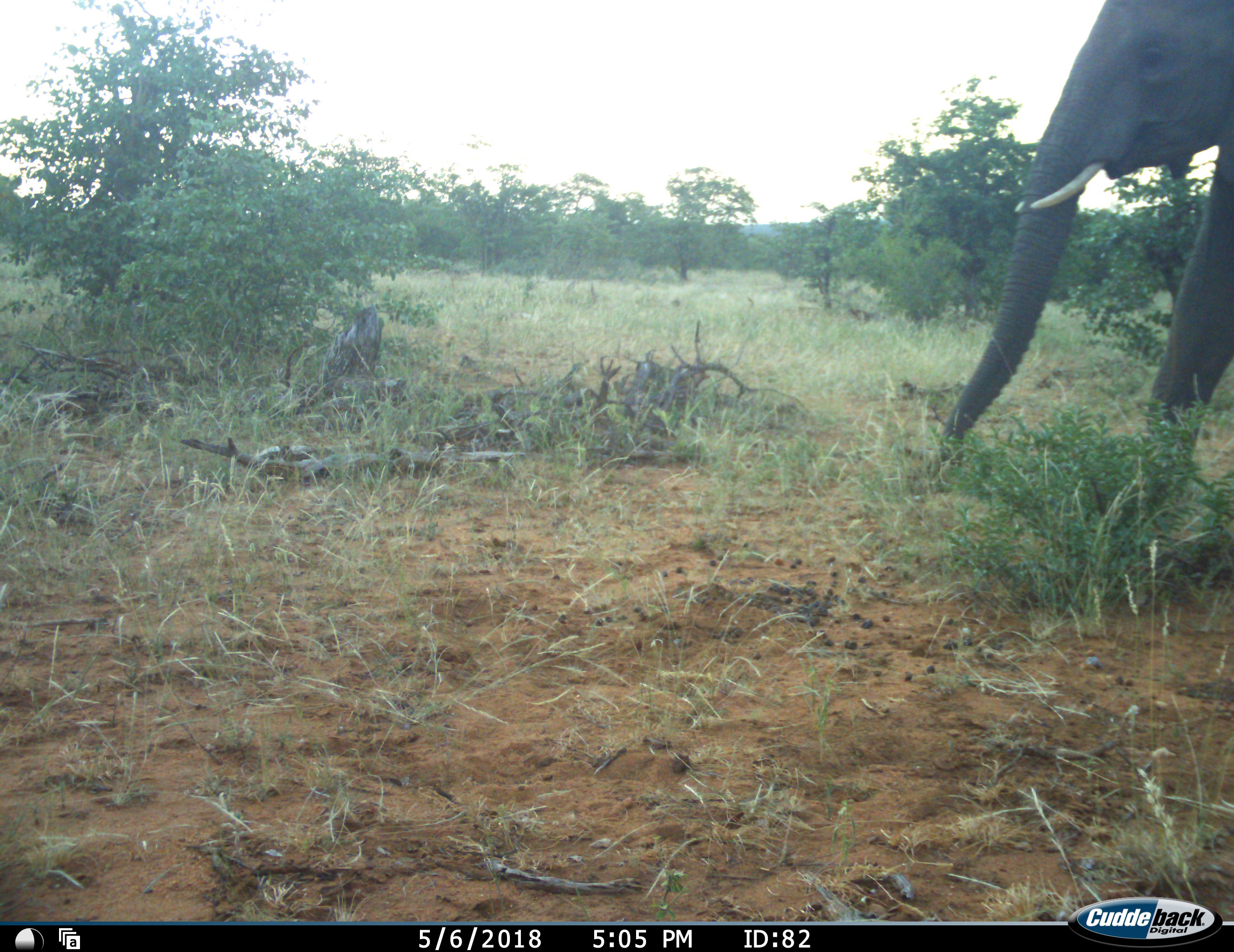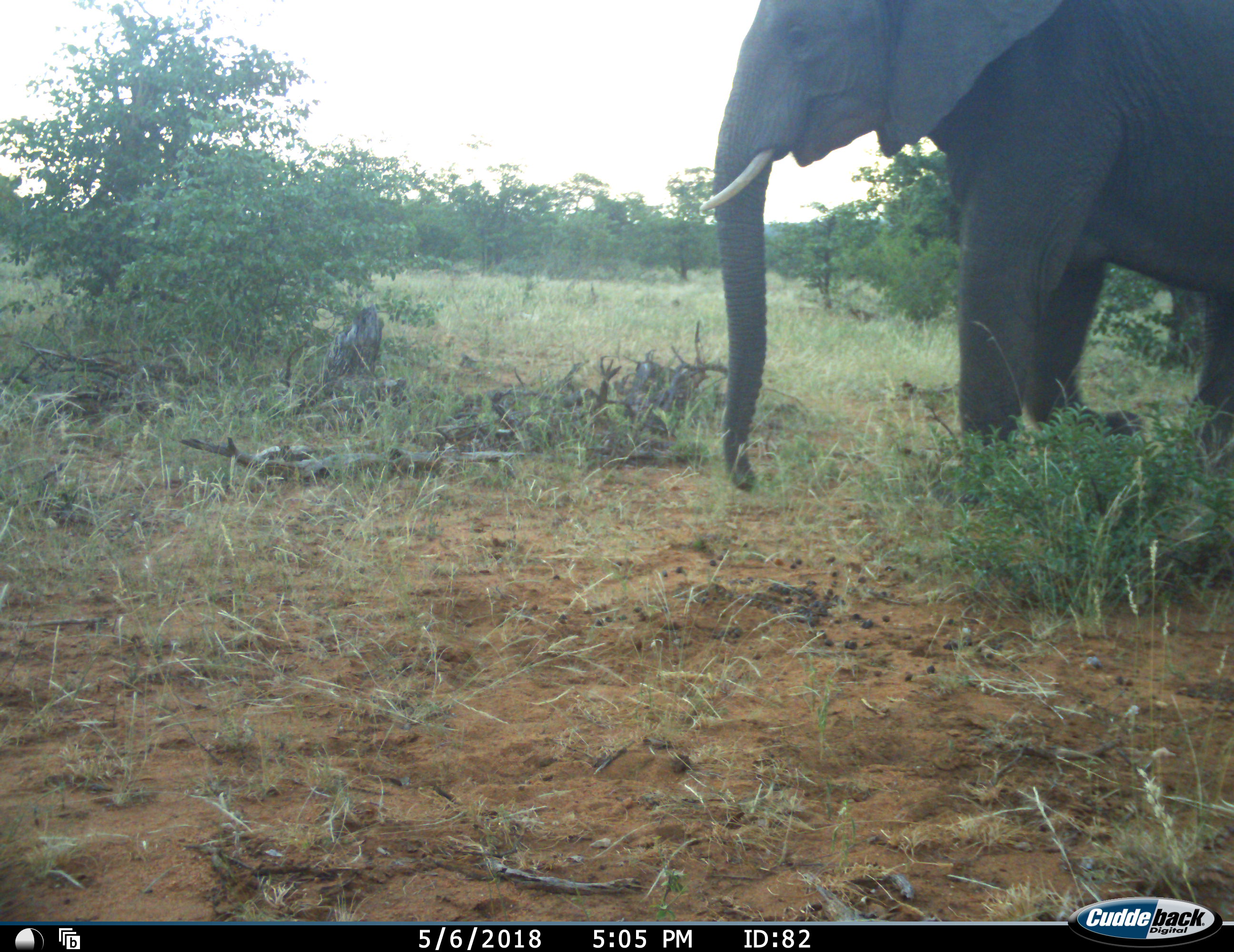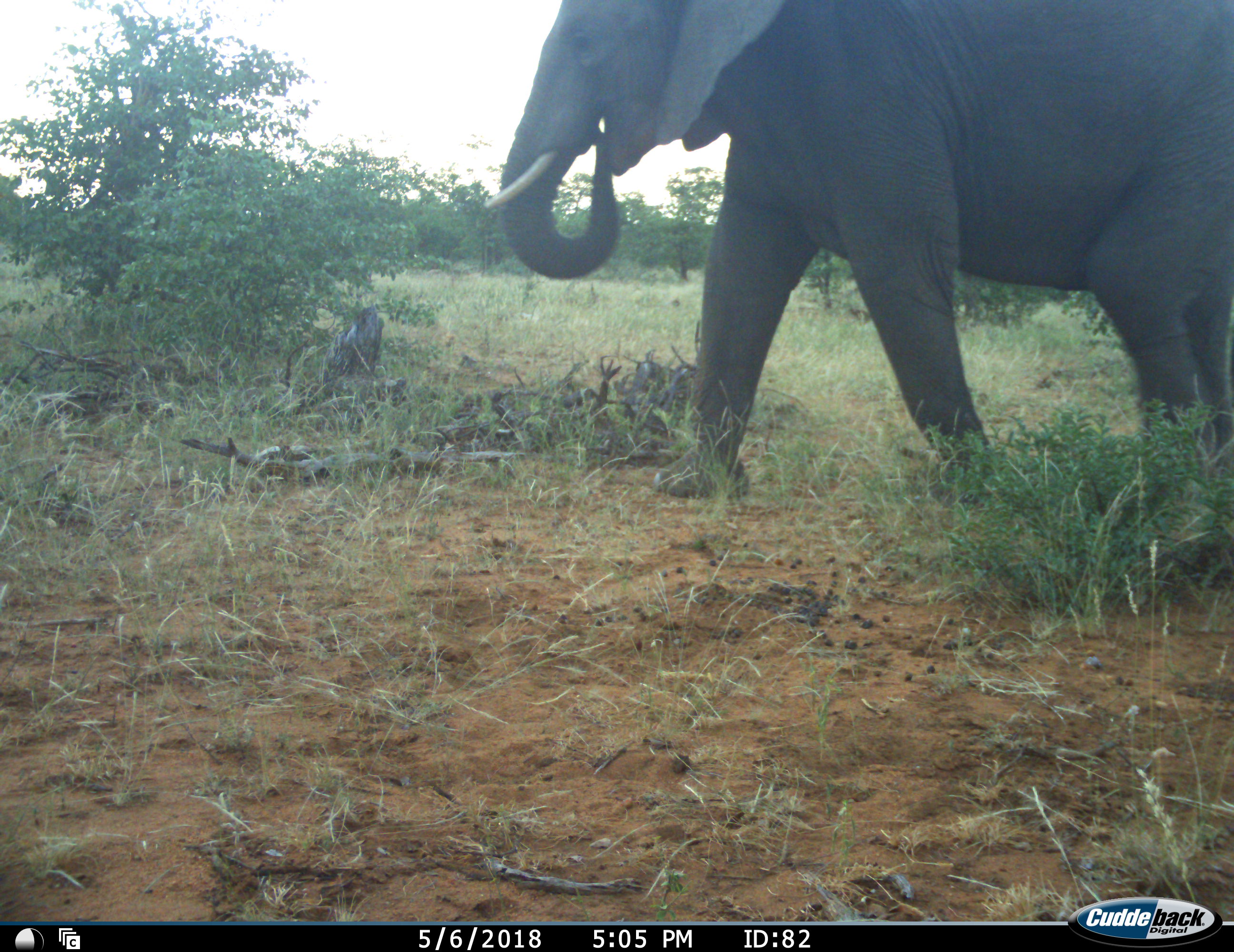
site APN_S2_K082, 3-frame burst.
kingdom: Animalia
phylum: Chordata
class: Mammalia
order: Proboscidea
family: Elephantidae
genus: Loxodonta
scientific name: Loxodonta africana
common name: african bush elephant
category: elephant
Elephant (african bush elephant) (Loxodonta africana), count 1. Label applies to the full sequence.